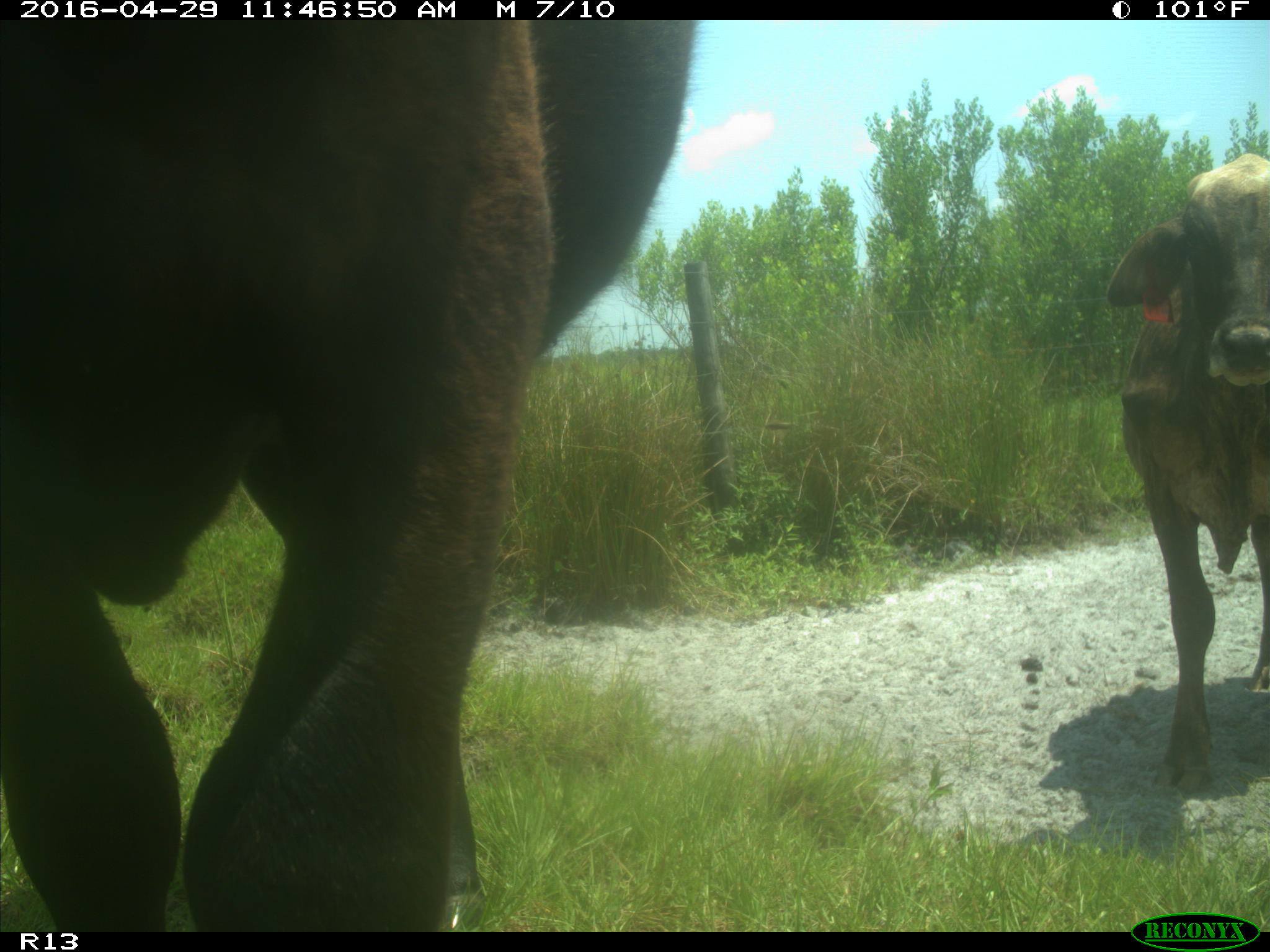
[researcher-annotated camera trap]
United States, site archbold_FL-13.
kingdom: Animalia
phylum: Chordata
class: Mammalia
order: Artiodactyla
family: Bovidae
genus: Bos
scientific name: Bos taurus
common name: domestic cow